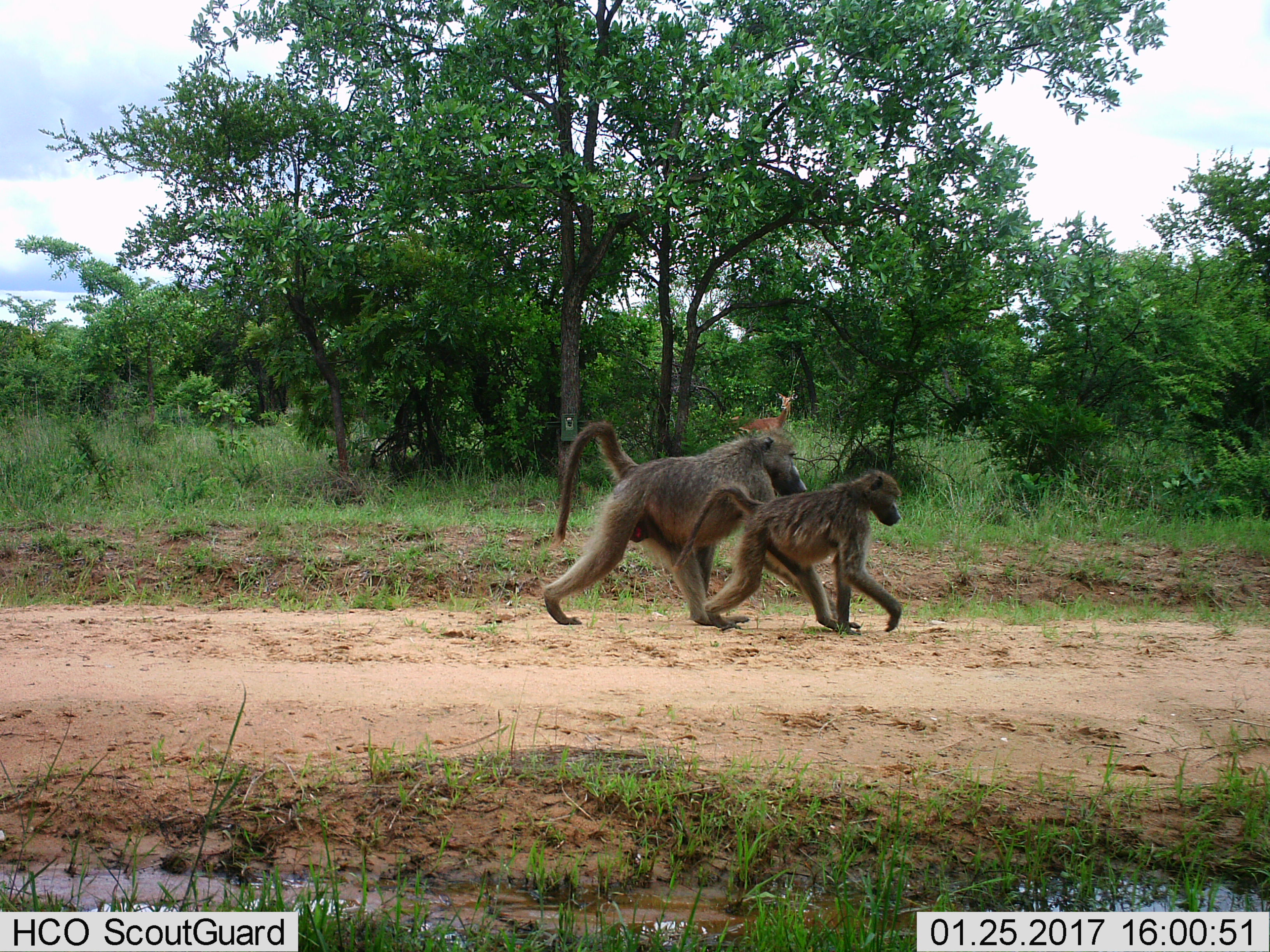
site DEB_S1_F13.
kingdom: Animalia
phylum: Chordata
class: Mammalia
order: Primates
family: Cercopithecidae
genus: Papio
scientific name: Papio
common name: baboon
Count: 2.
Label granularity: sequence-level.